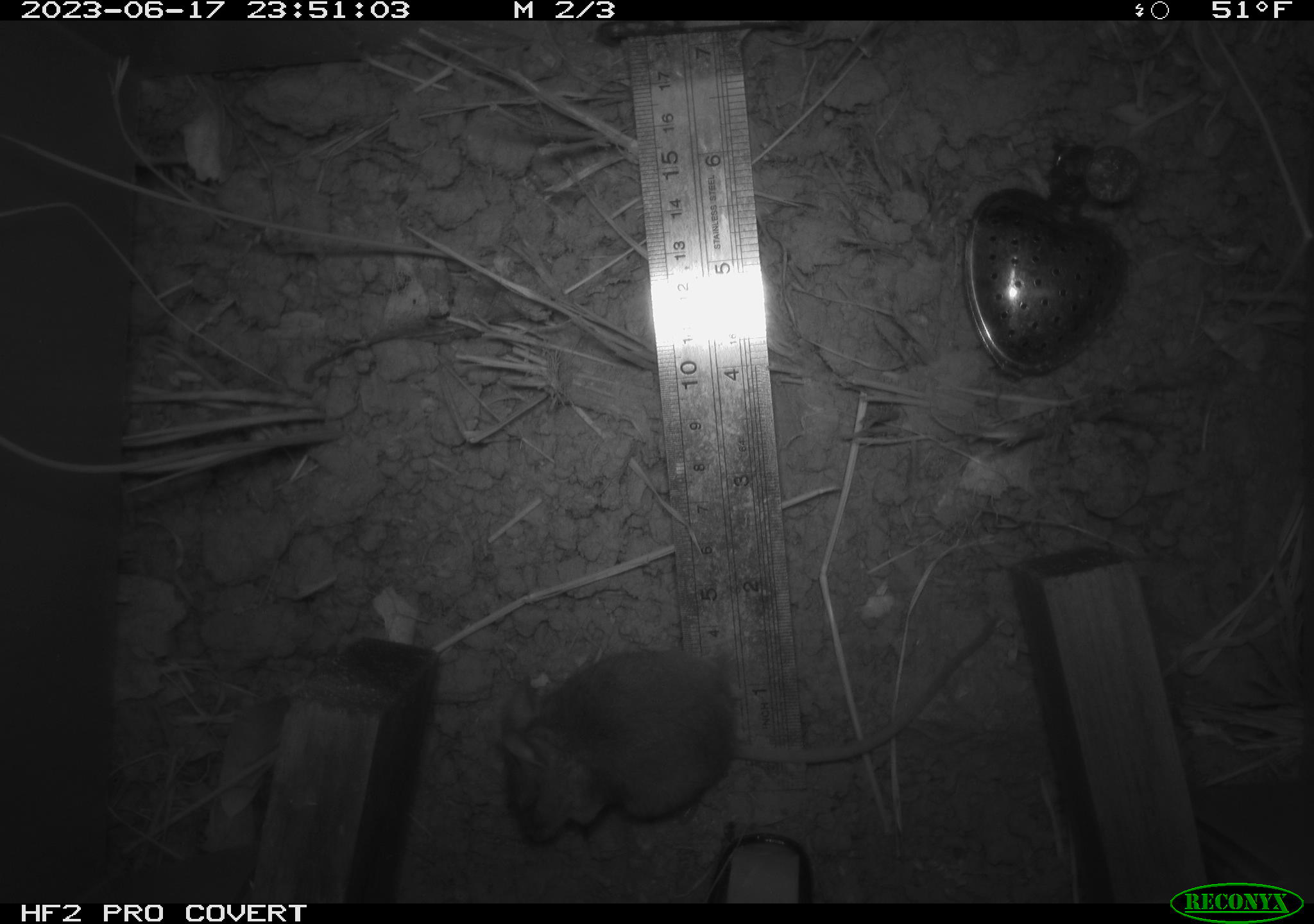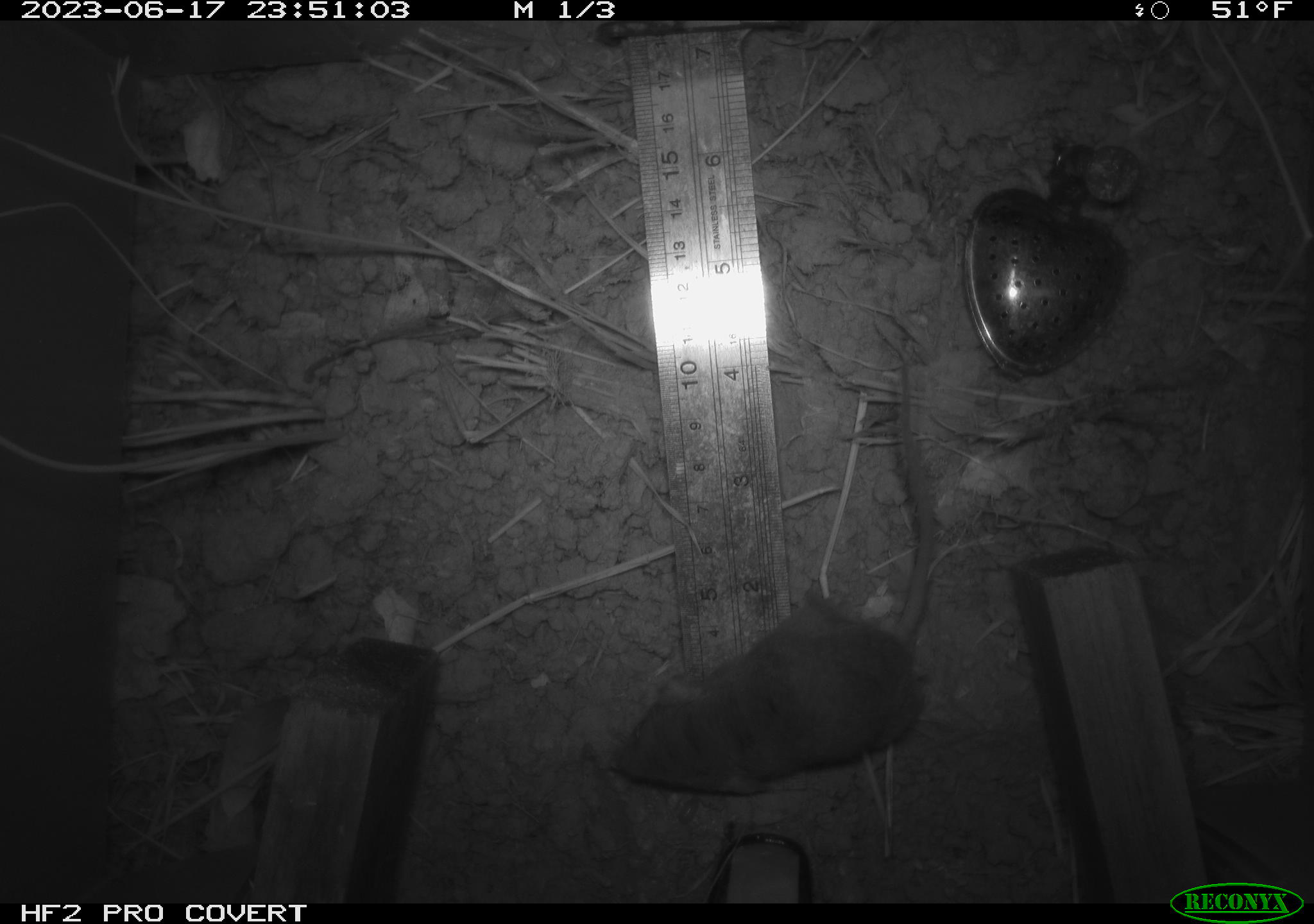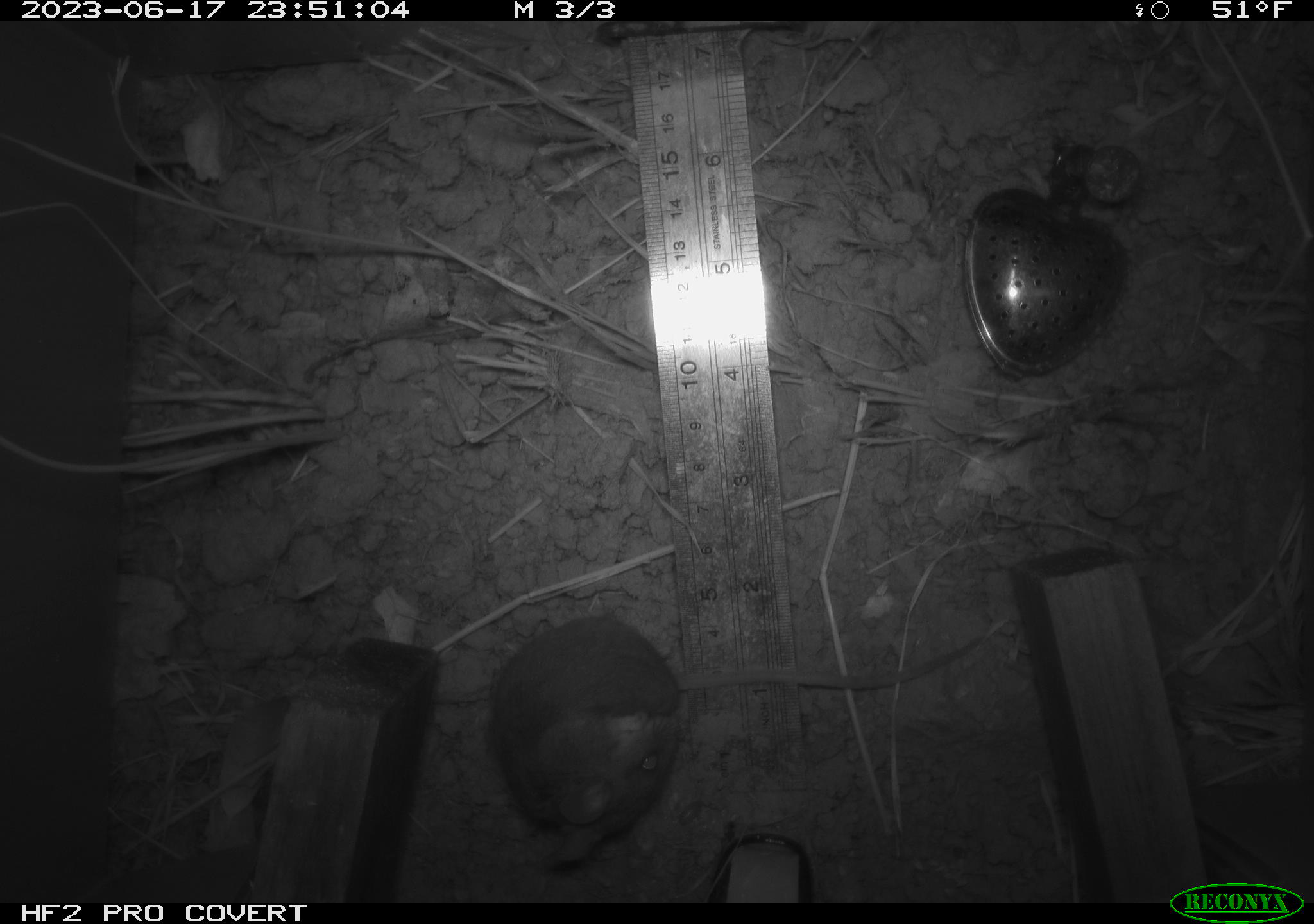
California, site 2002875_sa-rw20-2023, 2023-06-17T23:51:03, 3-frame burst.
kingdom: Animalia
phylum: Chordata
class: Mammalia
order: Rodentia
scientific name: Rodentia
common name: mouse species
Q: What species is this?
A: Mouse species (Rodentia).